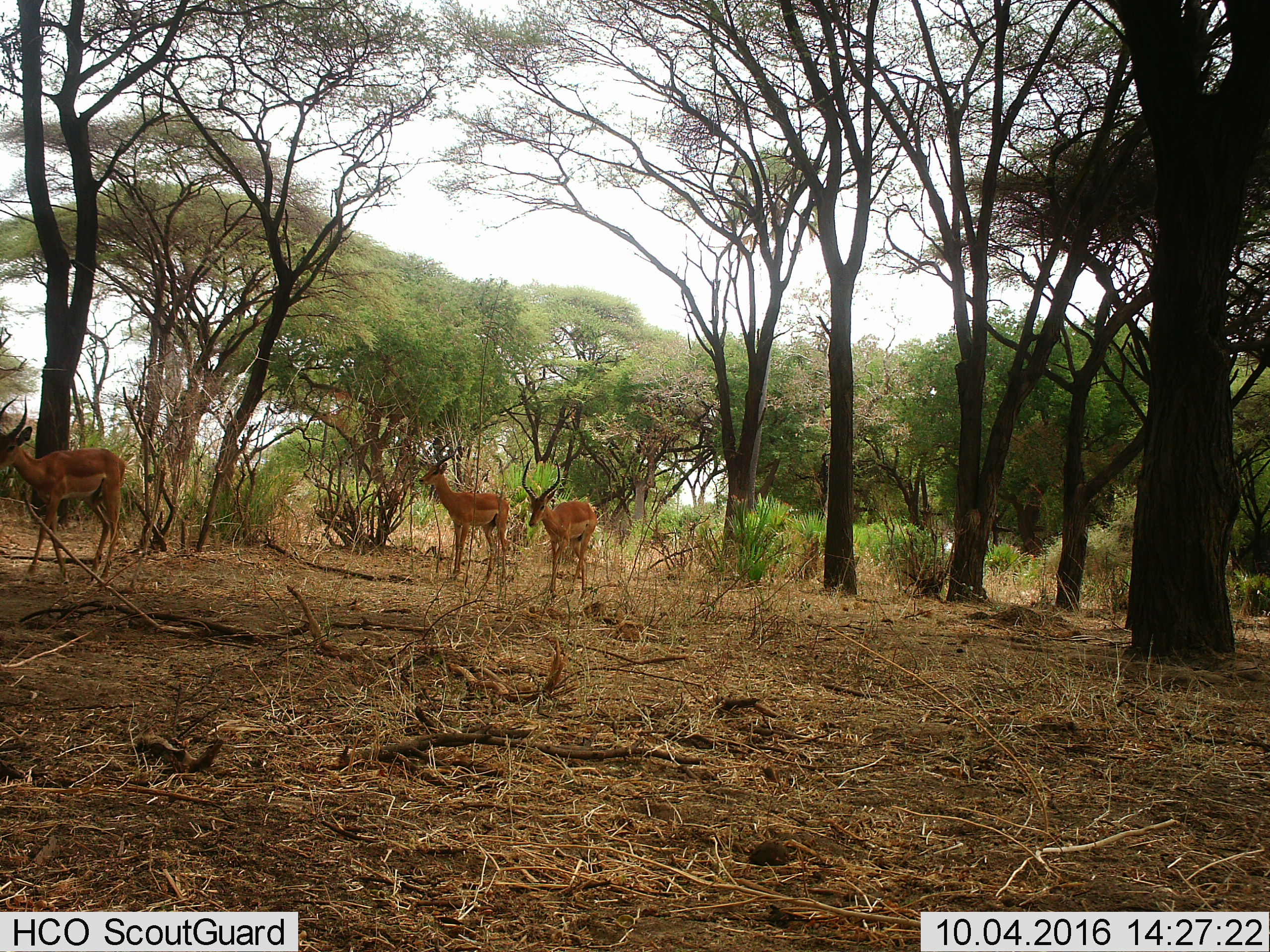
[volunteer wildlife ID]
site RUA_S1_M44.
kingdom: Animalia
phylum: Chordata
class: Mammalia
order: Artiodactyla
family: Bovidae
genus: Aepyceros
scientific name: Aepyceros melampus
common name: impala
Impala (Aepyceros melampus), count 3. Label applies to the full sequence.